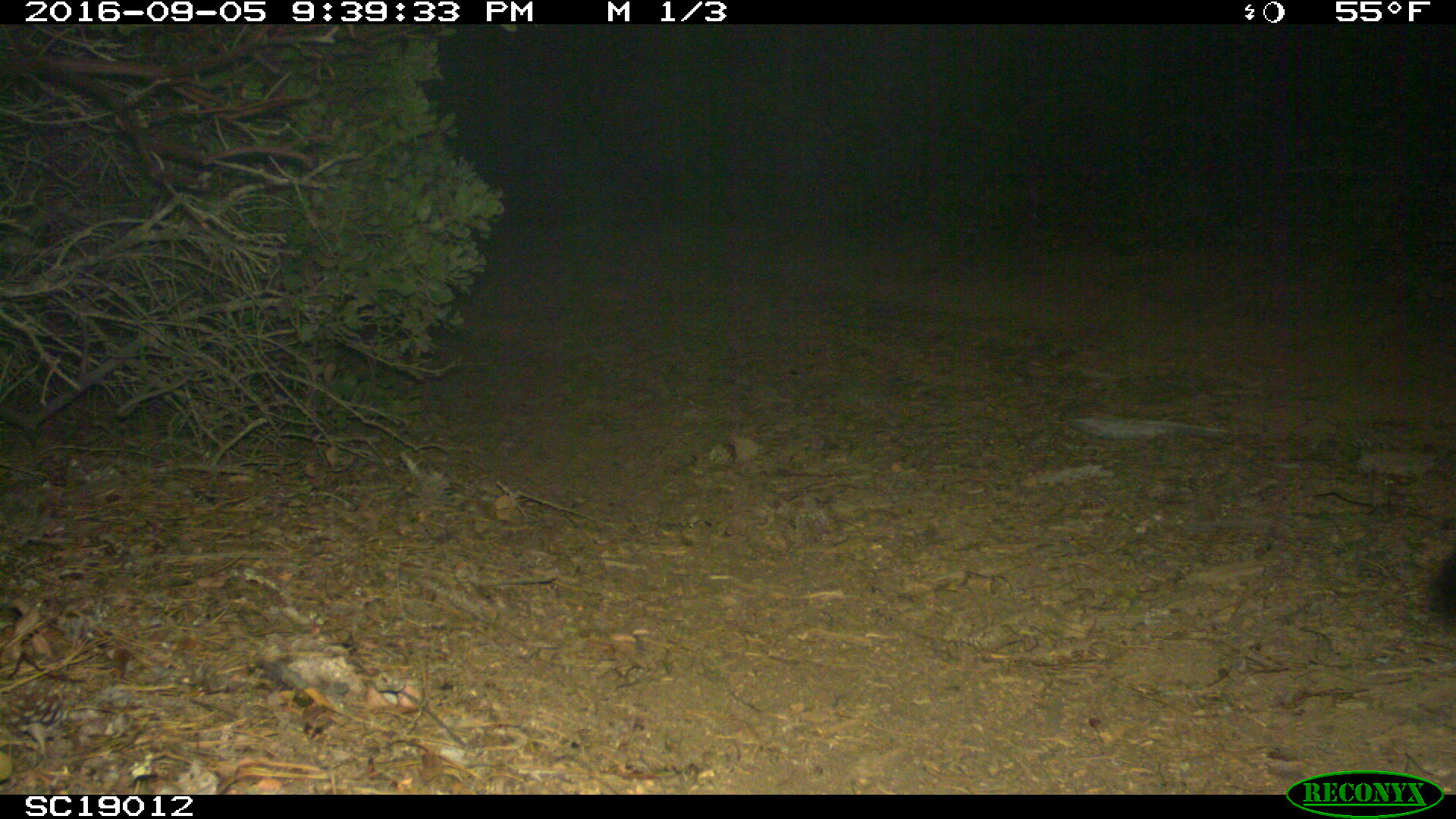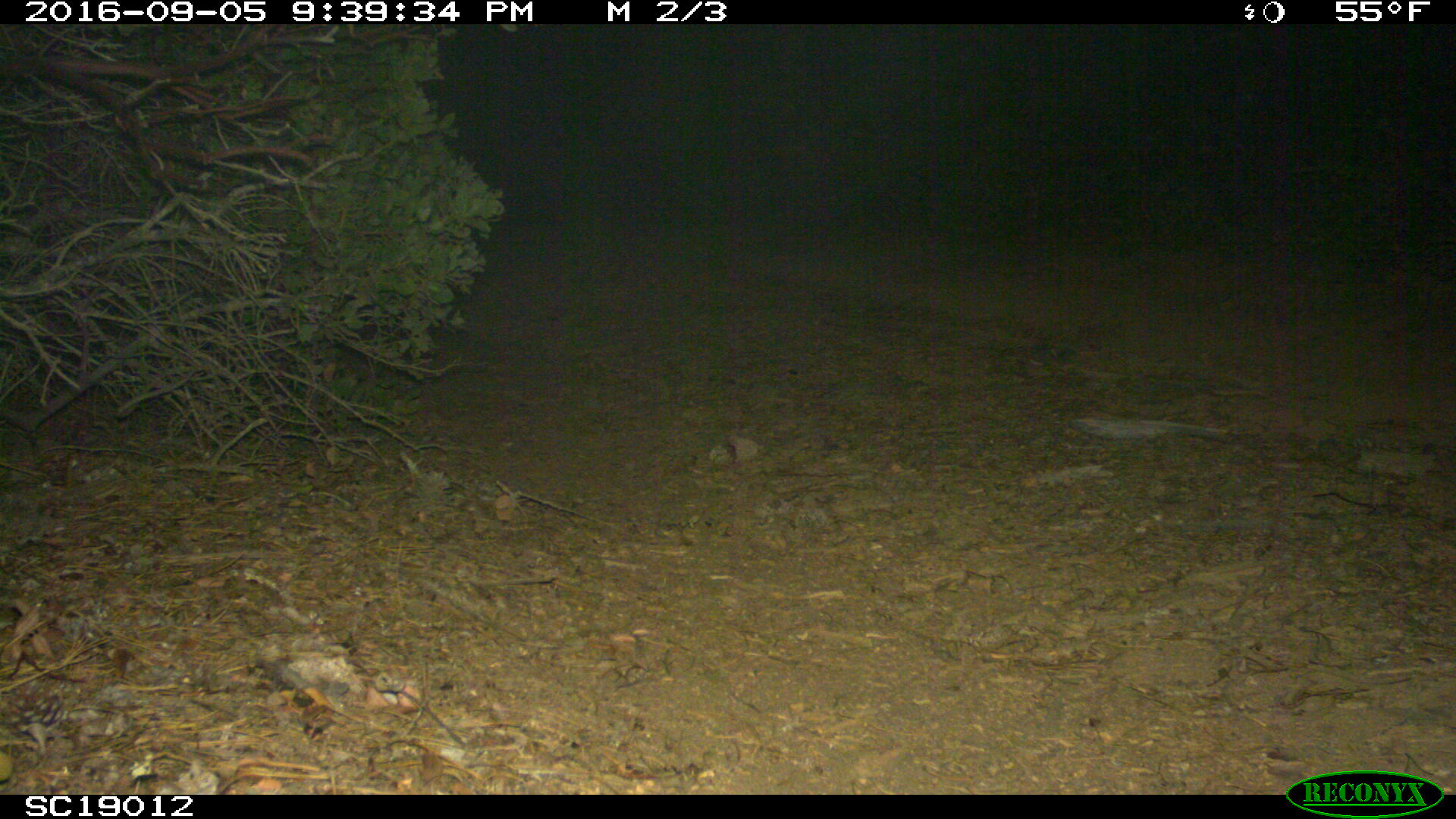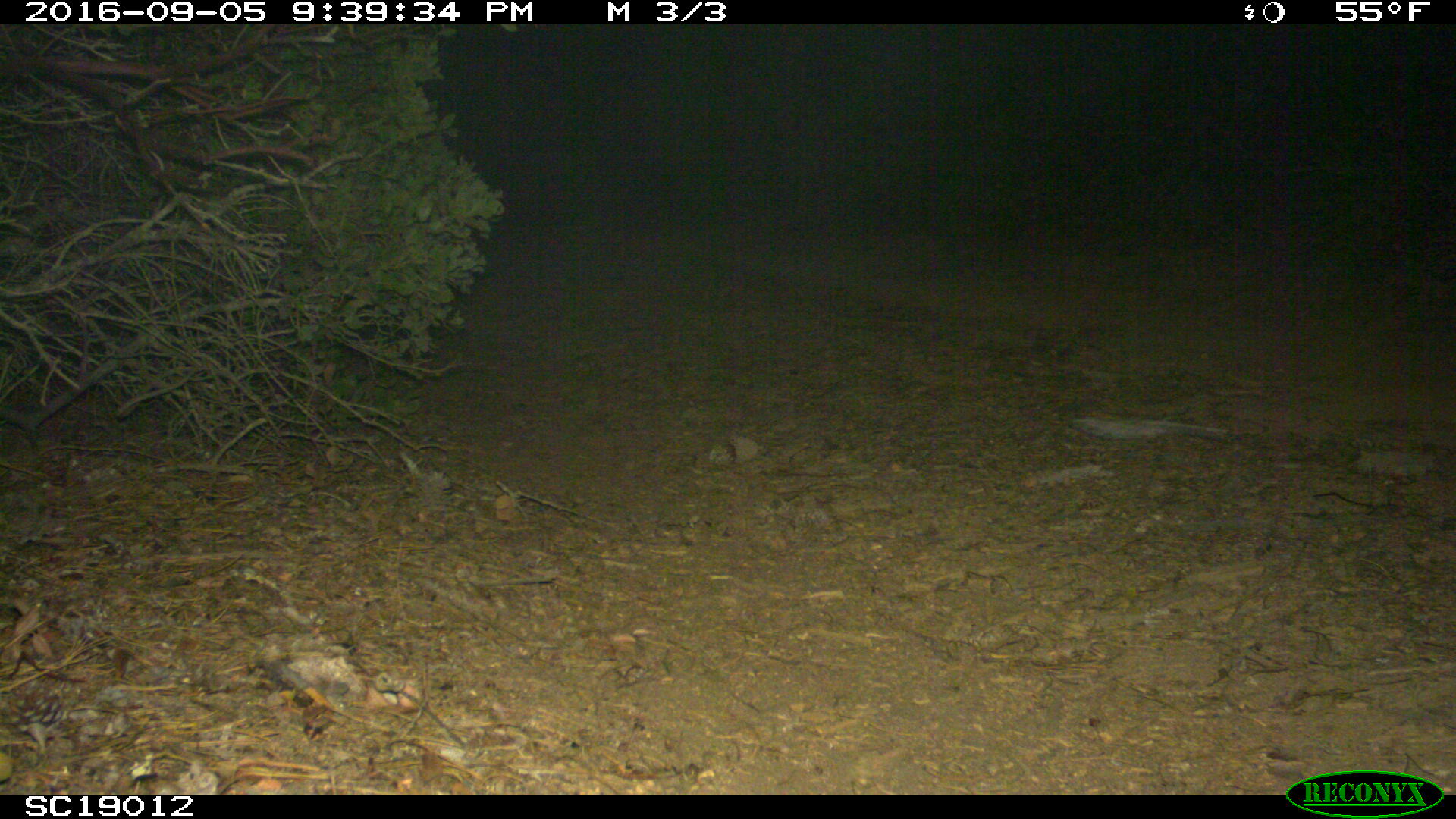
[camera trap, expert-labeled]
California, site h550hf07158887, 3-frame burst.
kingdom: Animalia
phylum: Chordata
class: Mammalia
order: Carnivora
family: Canidae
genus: Urocyon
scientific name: Urocyon littoralis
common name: island fox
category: fox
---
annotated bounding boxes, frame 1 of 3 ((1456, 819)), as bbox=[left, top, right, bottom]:
fox: bbox=[1421, 544, 1452, 625]